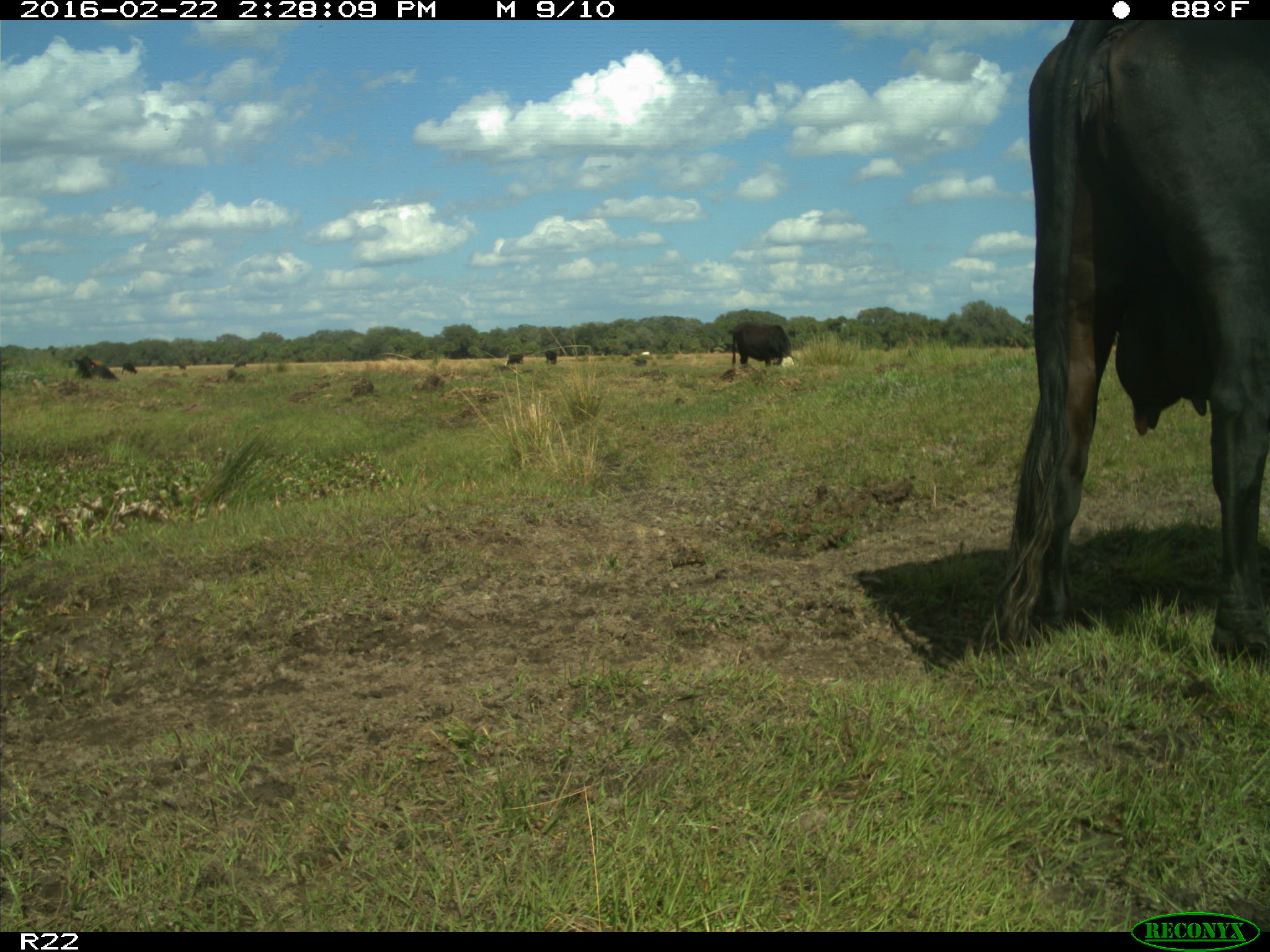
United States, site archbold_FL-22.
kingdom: Animalia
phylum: Chordata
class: Mammalia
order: Artiodactyla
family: Bovidae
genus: Bos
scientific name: Bos taurus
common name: domestic cow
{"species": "Bos taurus (domestic cow)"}